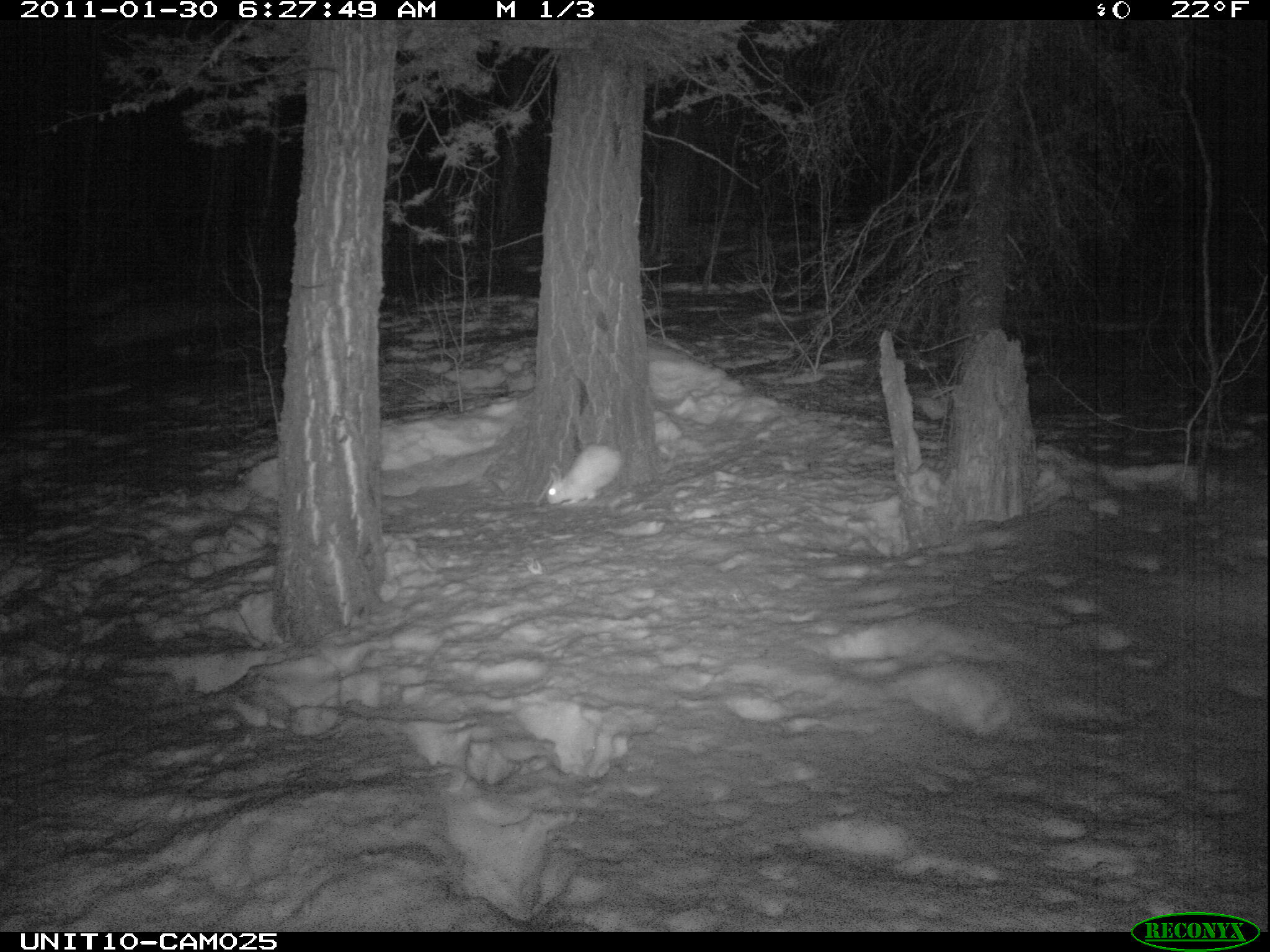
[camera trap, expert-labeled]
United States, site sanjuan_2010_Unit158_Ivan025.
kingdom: Animalia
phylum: Chordata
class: Mammalia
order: Lagomorpha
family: Leporidae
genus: Lepus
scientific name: Lepus americanus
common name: snowshoe hare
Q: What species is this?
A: Lepus americanus (snowshoe hare).